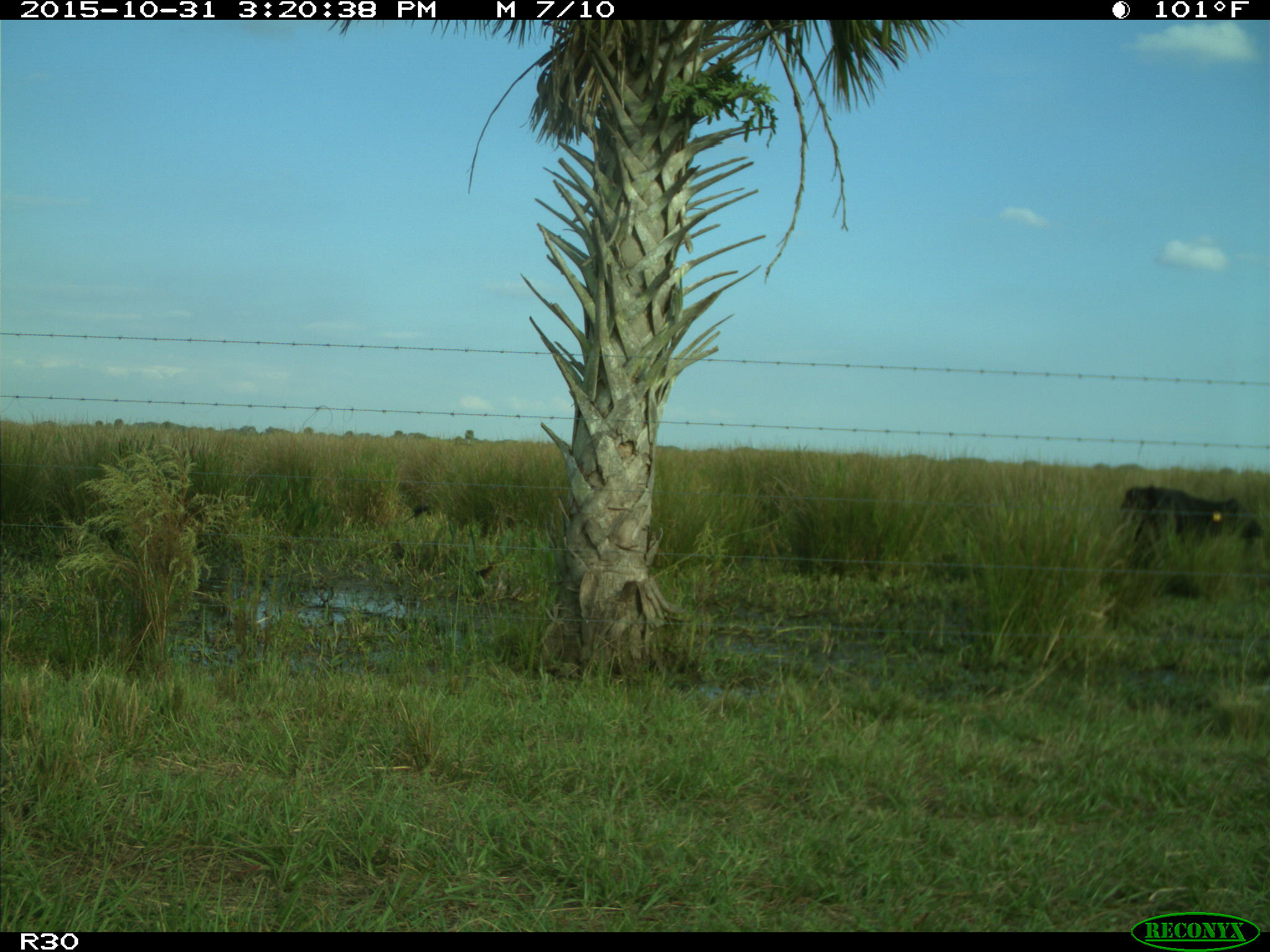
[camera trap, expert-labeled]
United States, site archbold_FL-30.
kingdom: Animalia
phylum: Chordata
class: Mammalia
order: Artiodactyla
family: Bovidae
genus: Bos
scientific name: Bos taurus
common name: domestic cow